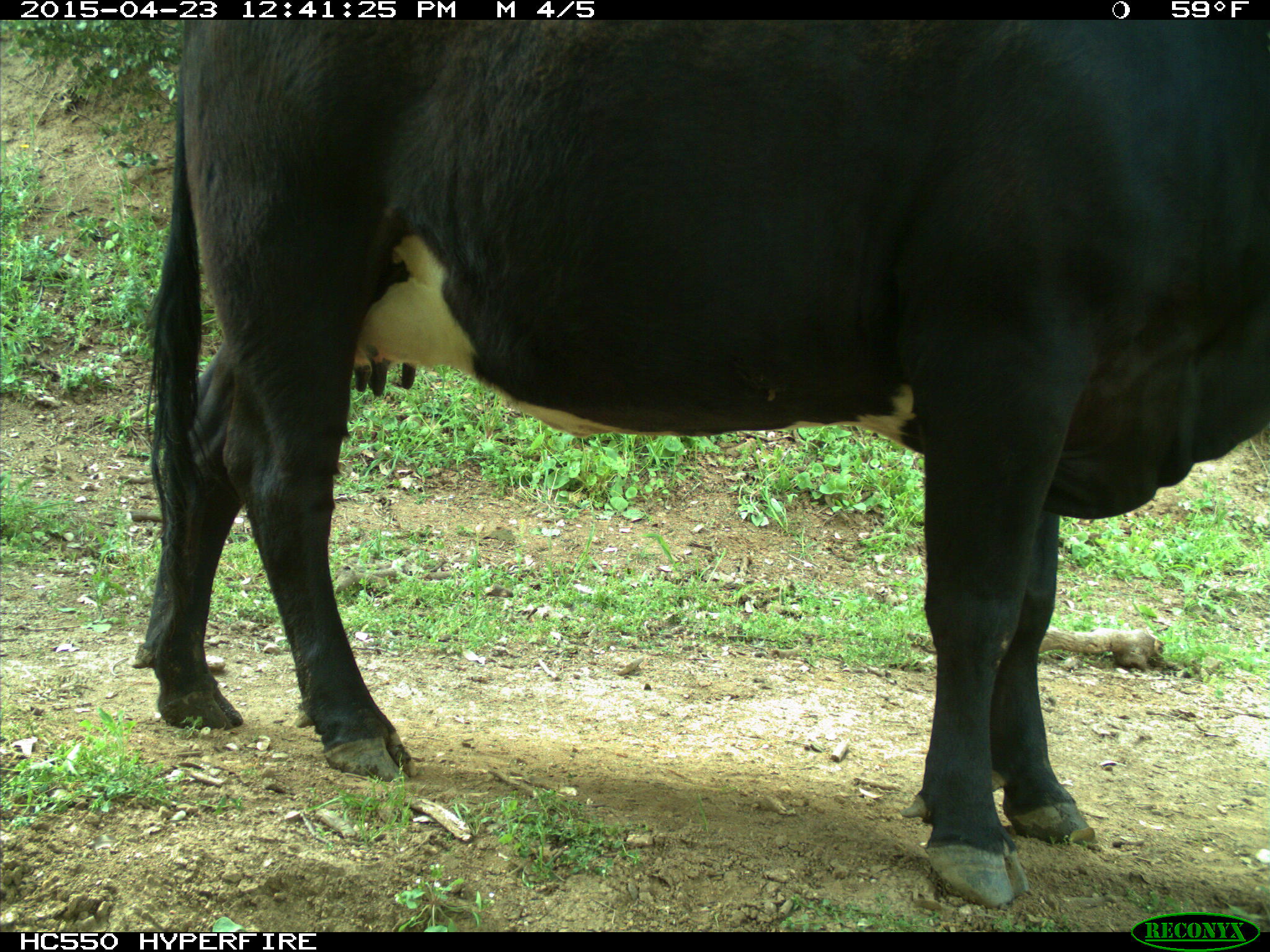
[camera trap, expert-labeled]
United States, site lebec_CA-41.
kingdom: Animalia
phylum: Chordata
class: Mammalia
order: Artiodactyla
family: Bovidae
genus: Bos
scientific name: Bos taurus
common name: domestic cow